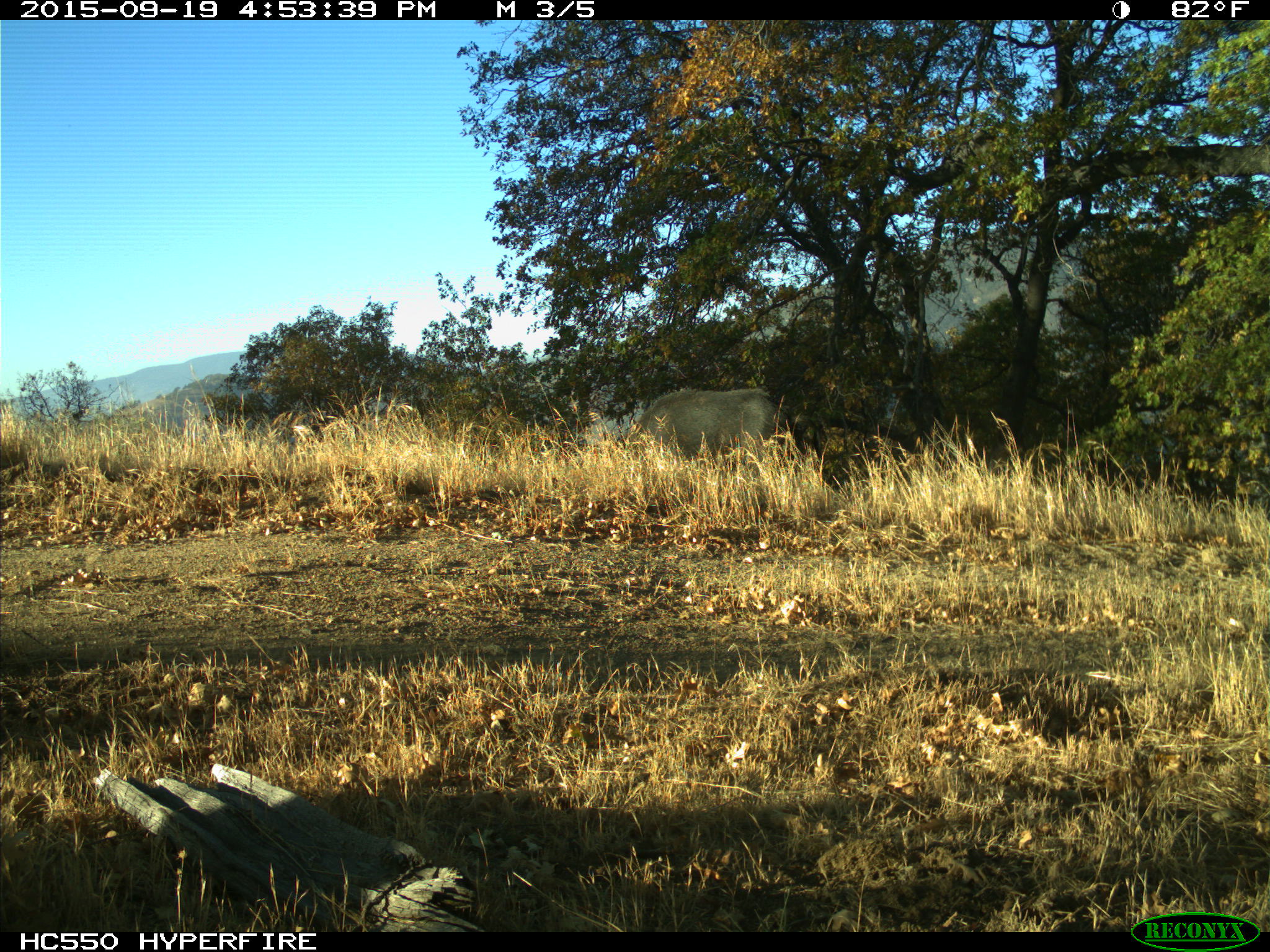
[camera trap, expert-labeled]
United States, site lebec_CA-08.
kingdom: Animalia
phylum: Chordata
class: Mammalia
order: Artiodactyla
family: Suidae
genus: Sus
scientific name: Sus scrofa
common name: wild boar